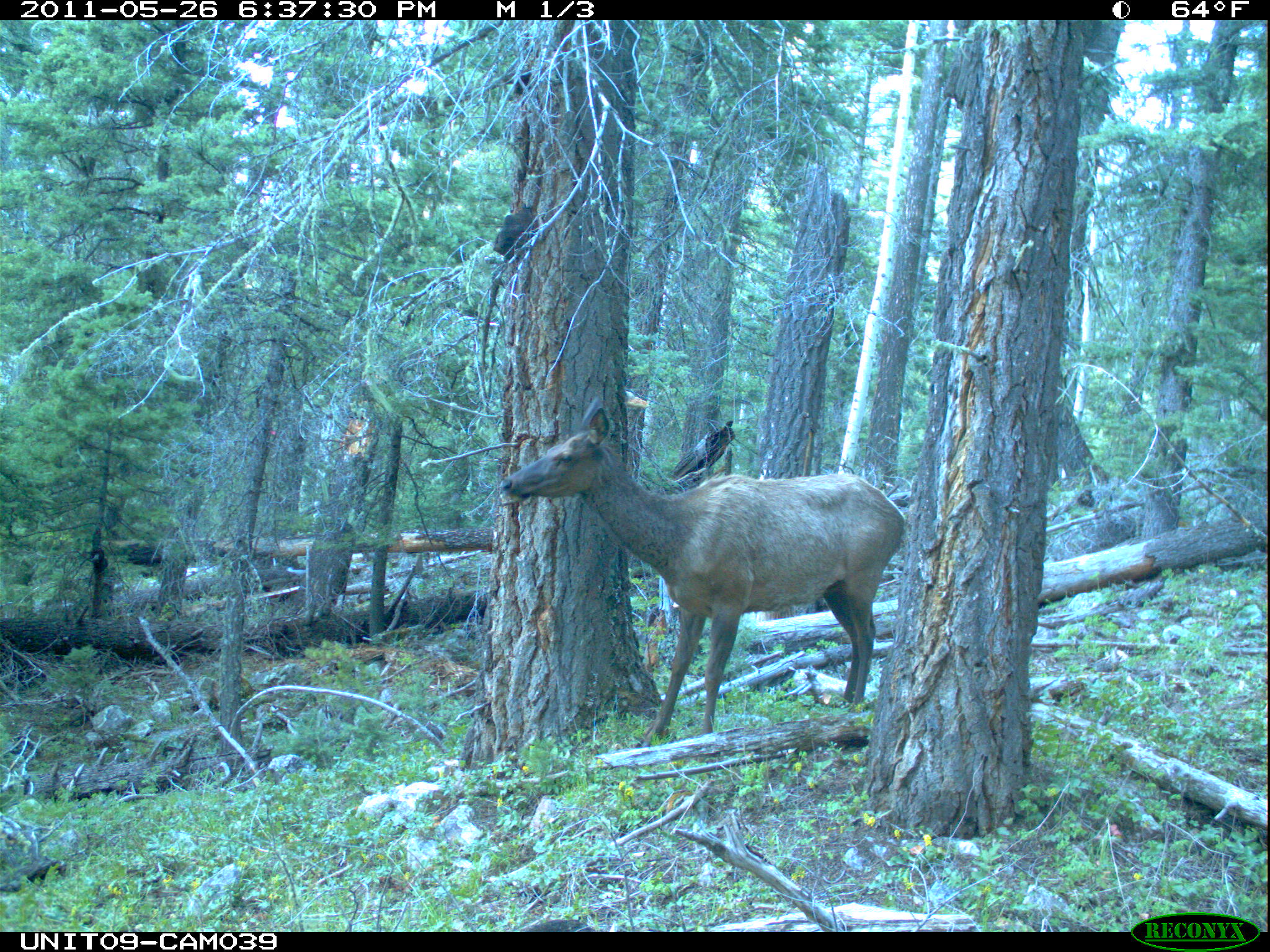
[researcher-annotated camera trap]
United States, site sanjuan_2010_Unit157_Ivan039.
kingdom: Animalia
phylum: Chordata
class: Mammalia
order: Artiodactyla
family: Cervidae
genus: Cervus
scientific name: Cervus elaphus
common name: red deer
Cervus elaphus (red deer).